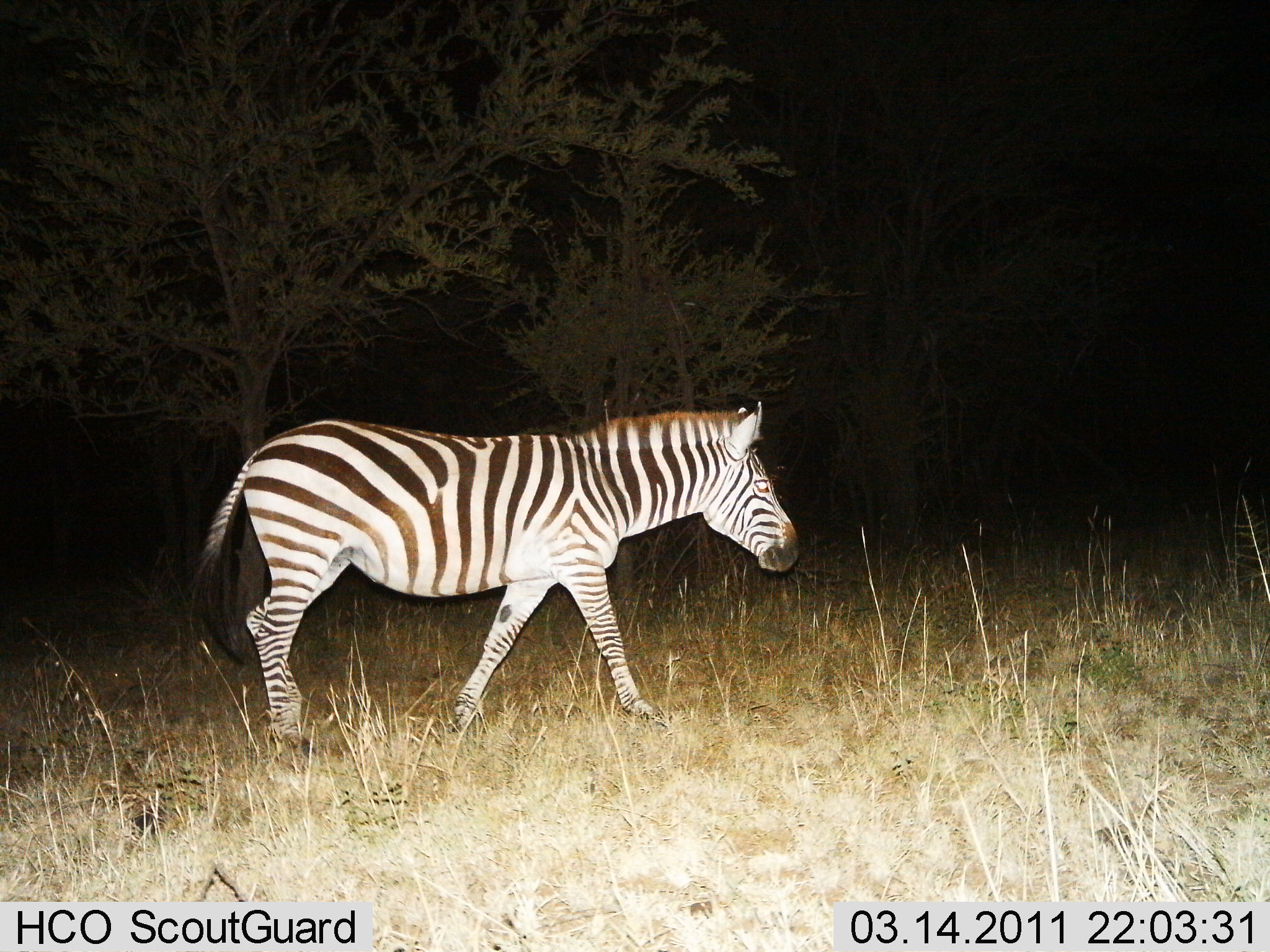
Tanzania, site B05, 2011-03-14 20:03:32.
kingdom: Animalia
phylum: Chordata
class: Mammalia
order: Perissodactyla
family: Equidae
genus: Equus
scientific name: Equus quagga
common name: plains zebra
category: zebra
Zebra (plains zebra) (Equus quagga), count 1. Behavior (volunteer vote fractions): standing 8%, resting 0%, moving 92%, interacting 0%. Young present (vote fraction): 0%. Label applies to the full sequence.